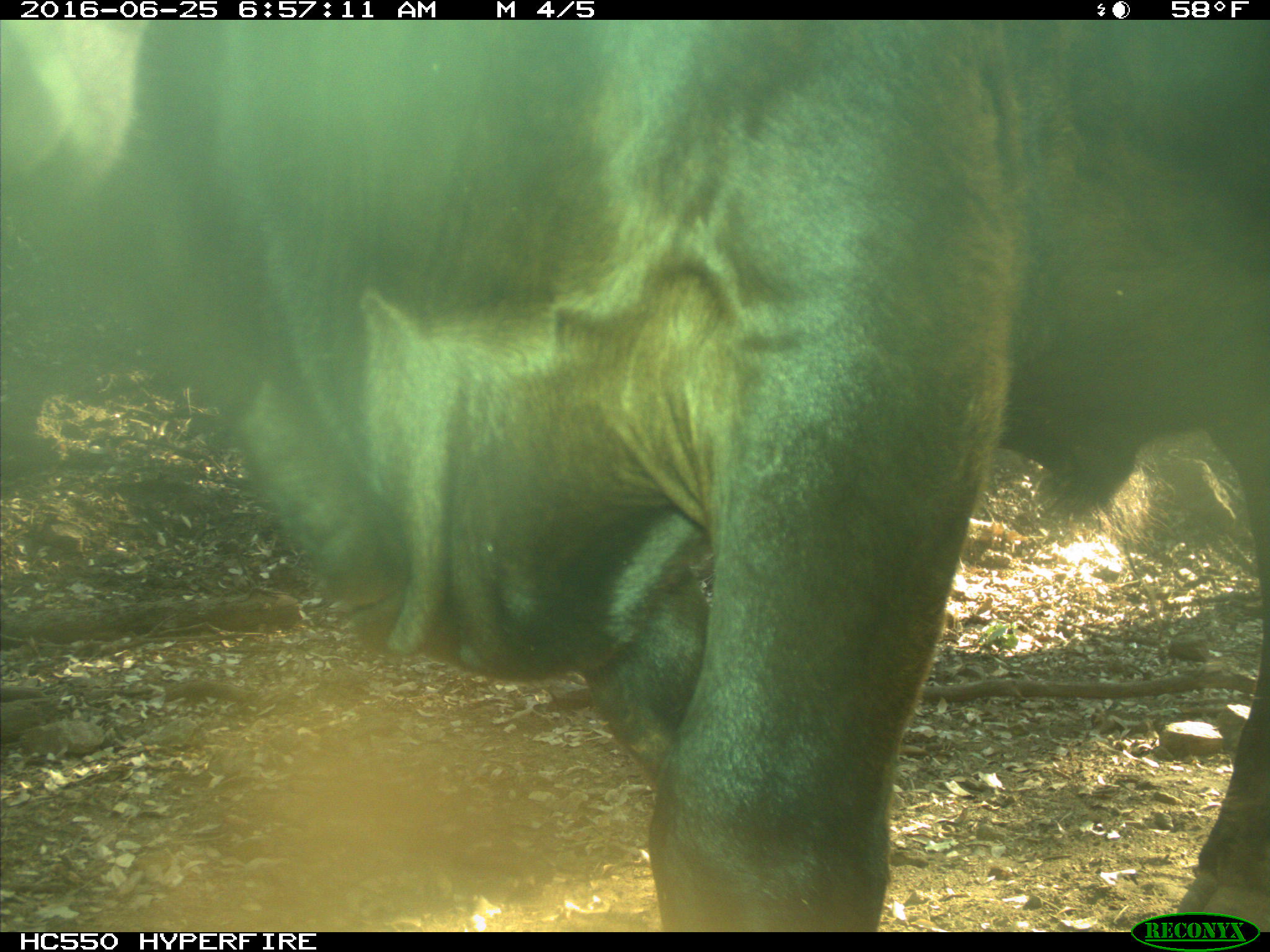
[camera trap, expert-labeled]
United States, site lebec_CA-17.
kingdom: Animalia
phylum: Chordata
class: Mammalia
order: Artiodactyla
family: Bovidae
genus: Bos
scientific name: Bos taurus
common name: domestic cow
Bos taurus (domestic cow).